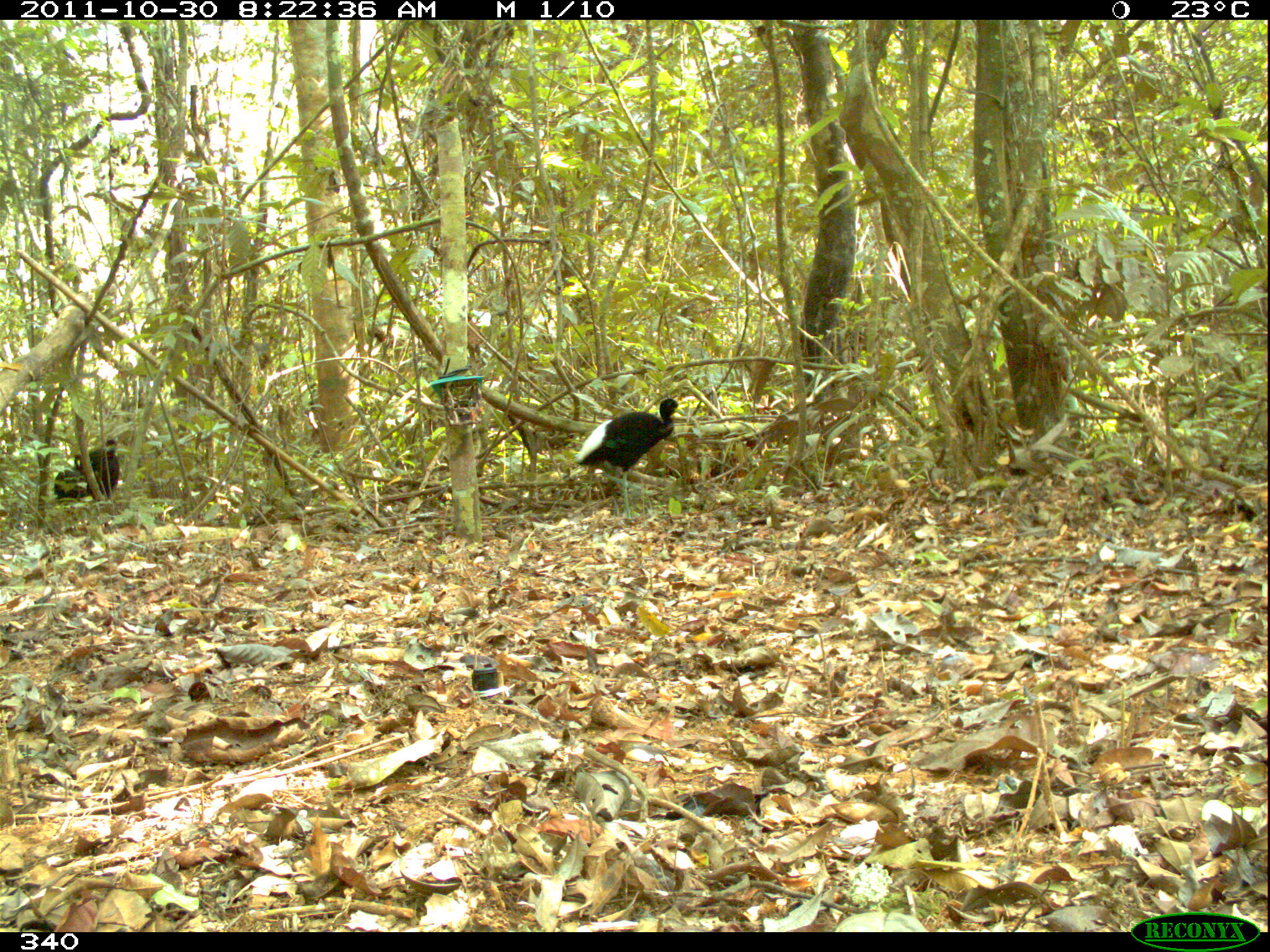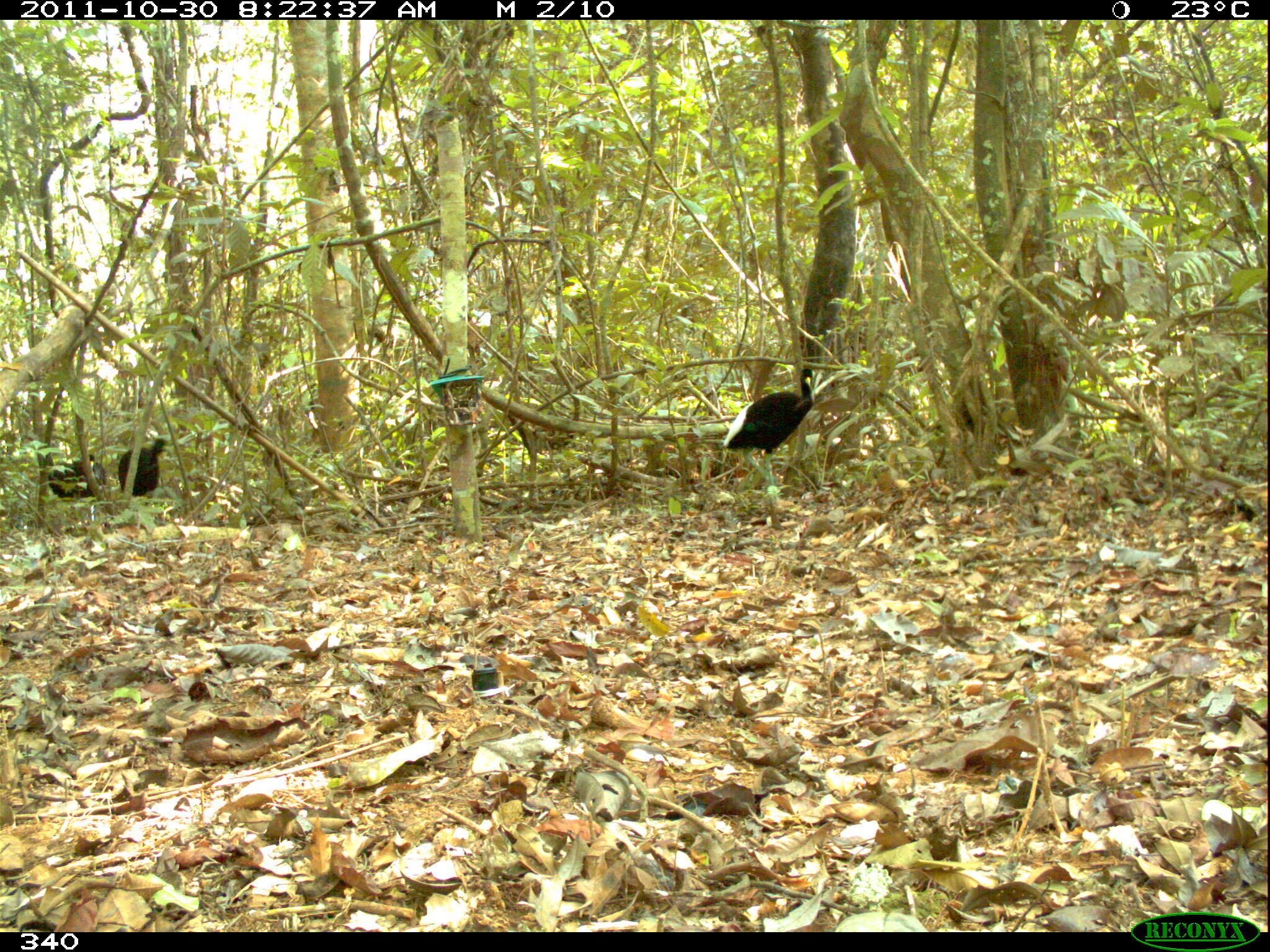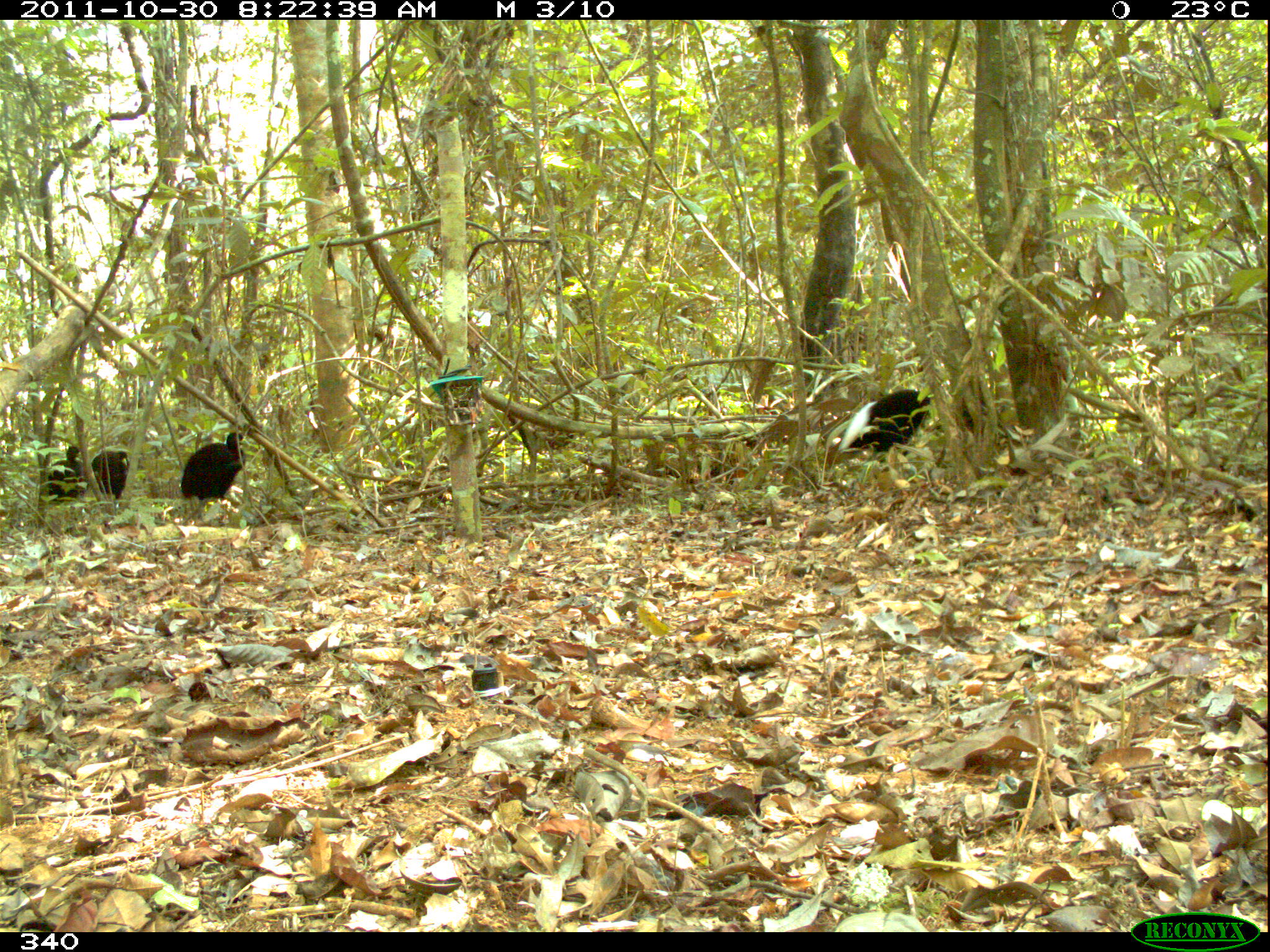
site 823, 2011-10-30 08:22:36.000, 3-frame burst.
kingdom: Animalia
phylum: Chordata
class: Aves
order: Gruiformes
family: Psophiidae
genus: Psophia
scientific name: Psophia leucoptera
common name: pale-winged trumpeter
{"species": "Psophia leucoptera (pale-winged trumpeter)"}